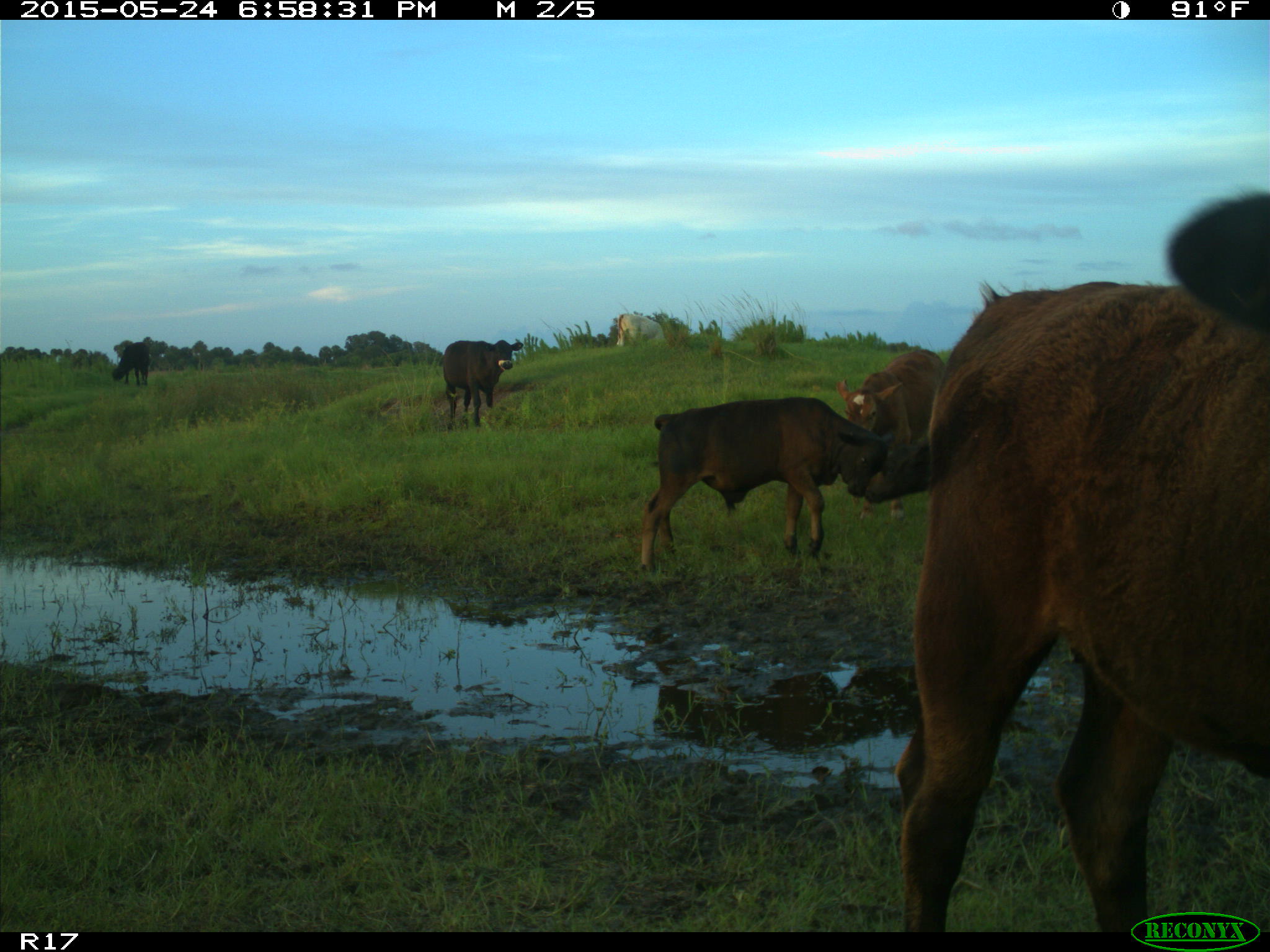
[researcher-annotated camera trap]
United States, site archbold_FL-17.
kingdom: Animalia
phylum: Chordata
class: Mammalia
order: Artiodactyla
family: Bovidae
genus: Bos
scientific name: Bos taurus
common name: domestic cow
Bos taurus (domestic cow).